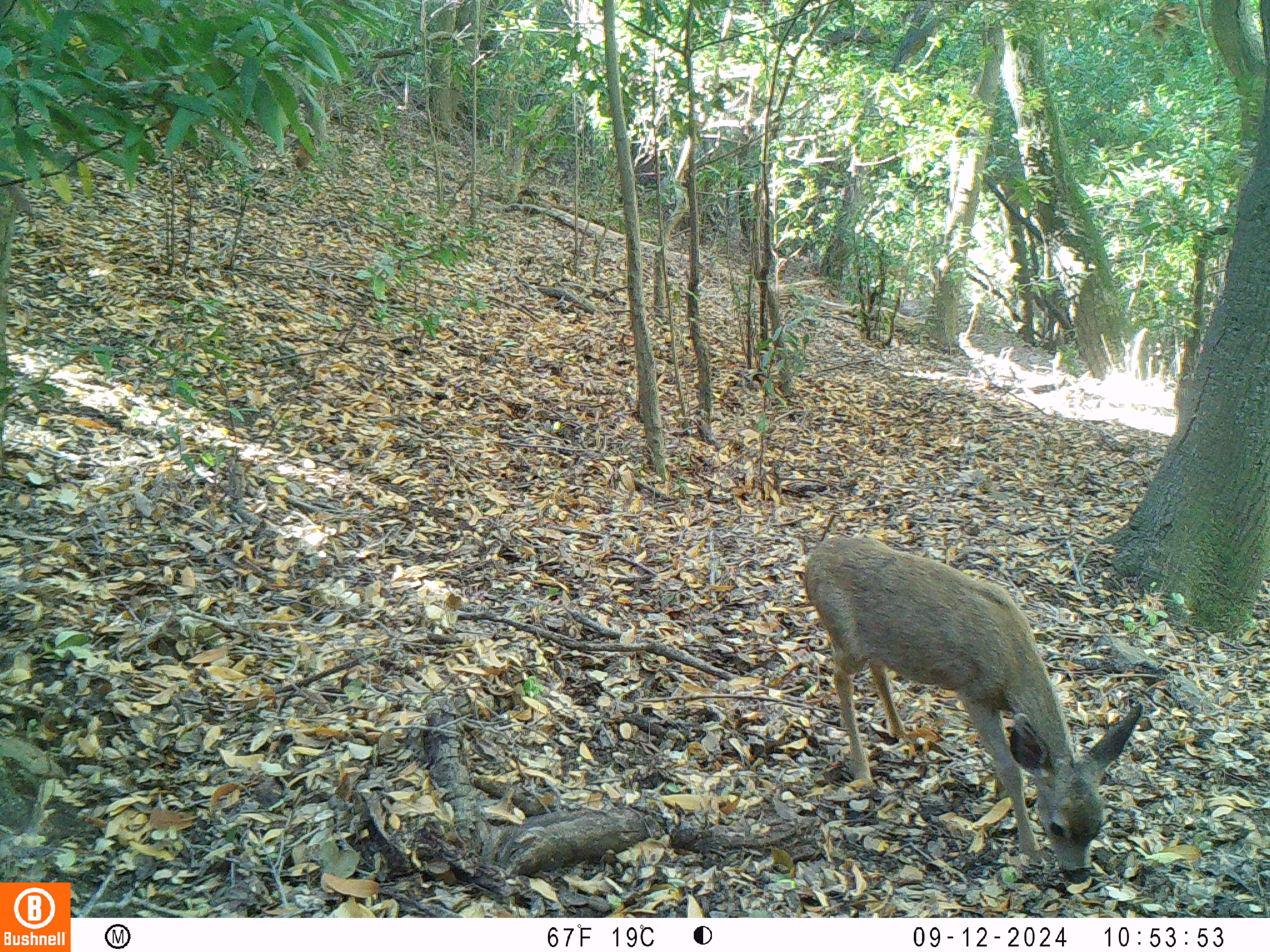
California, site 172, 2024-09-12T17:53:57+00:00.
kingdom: Animalia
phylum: Chordata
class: Mammalia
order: Artiodactyla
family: Cervidae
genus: Odocoileus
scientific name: Odocoileus hemionus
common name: mule deer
Mule deer (Odocoileus hemionus).